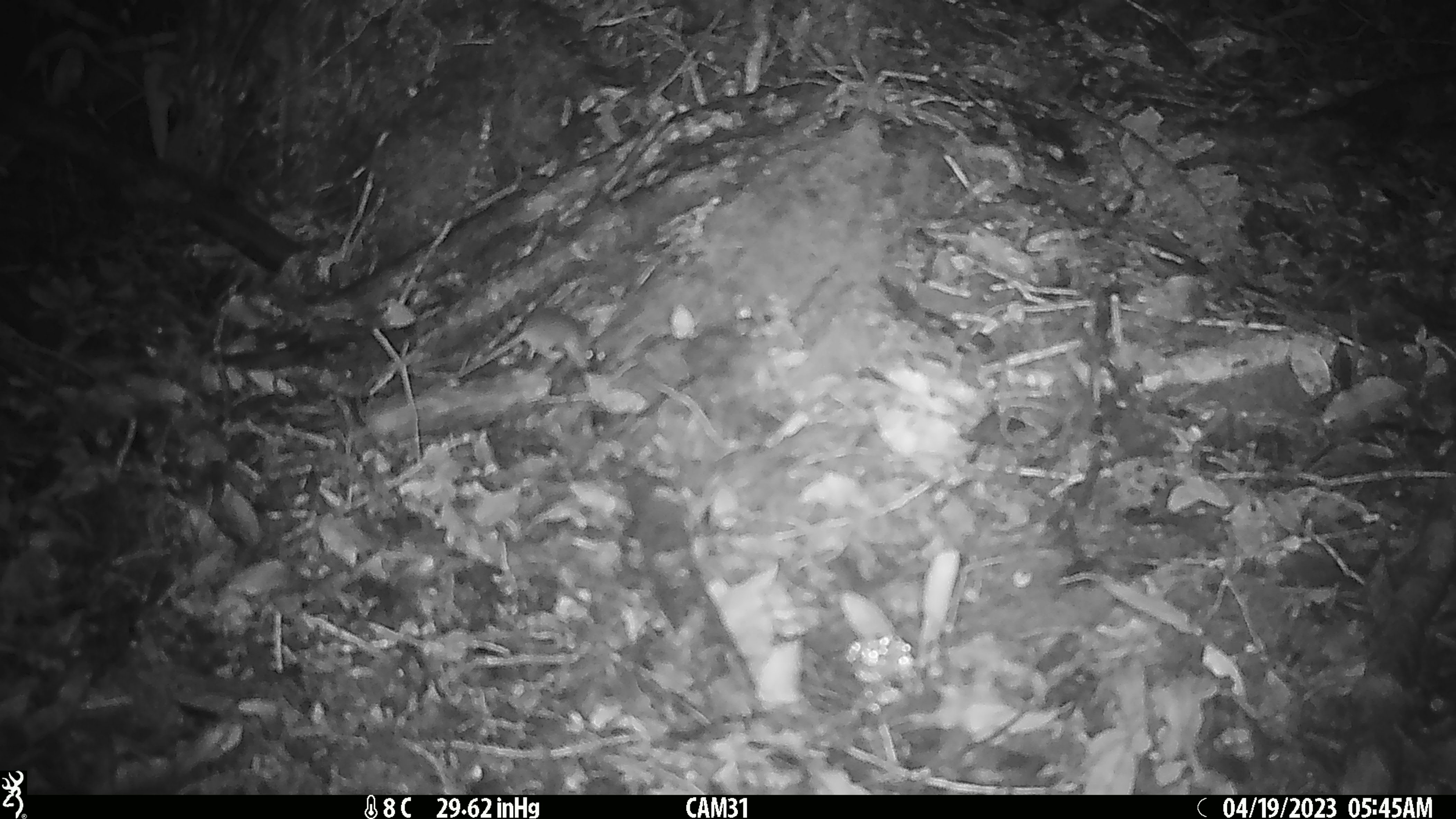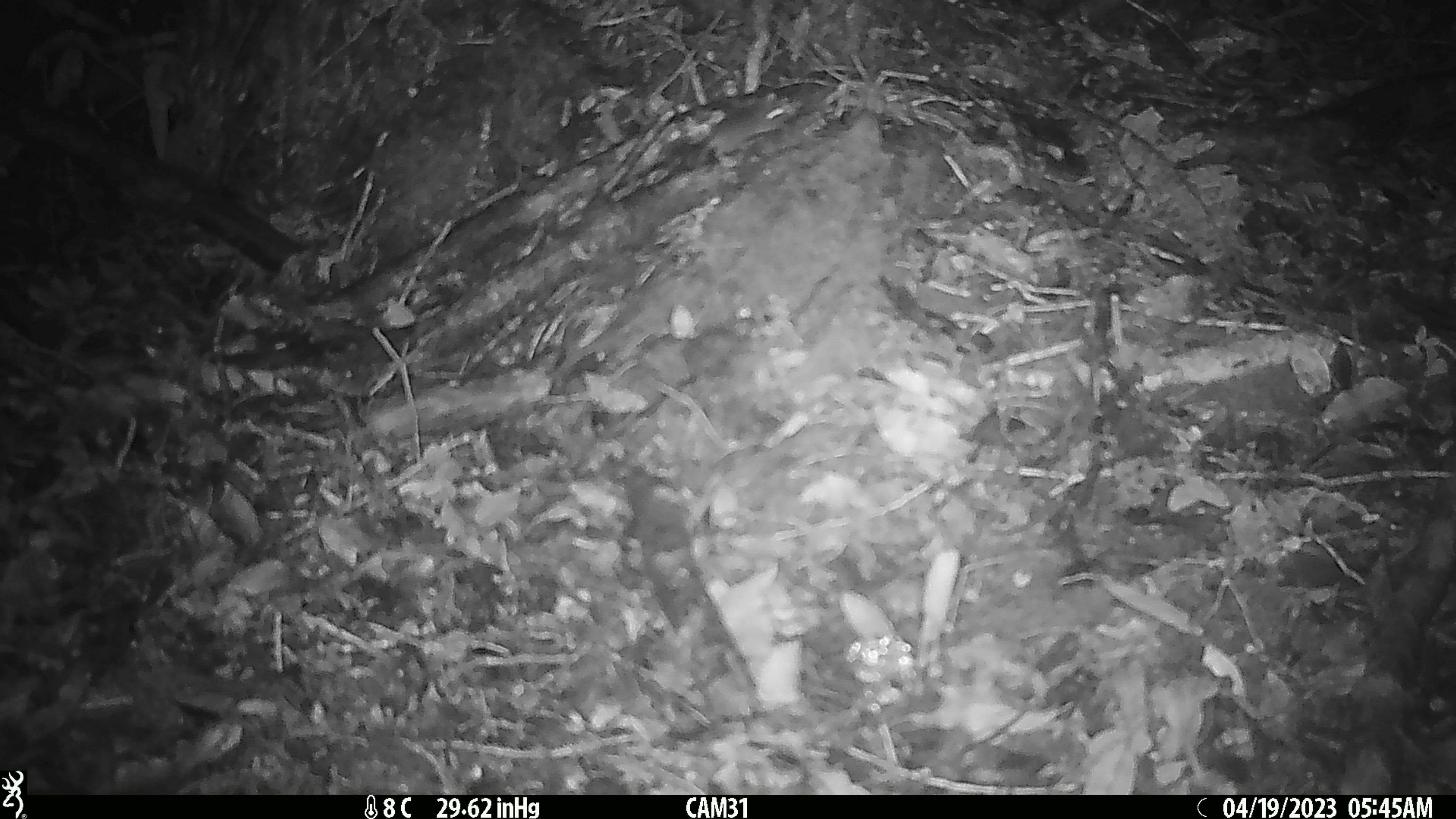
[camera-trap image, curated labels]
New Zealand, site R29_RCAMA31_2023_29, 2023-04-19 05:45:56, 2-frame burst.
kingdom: Animalia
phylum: Chordata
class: Mammalia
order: Rodentia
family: Muridae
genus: Mus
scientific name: Mus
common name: mouse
Mouse (Mus).